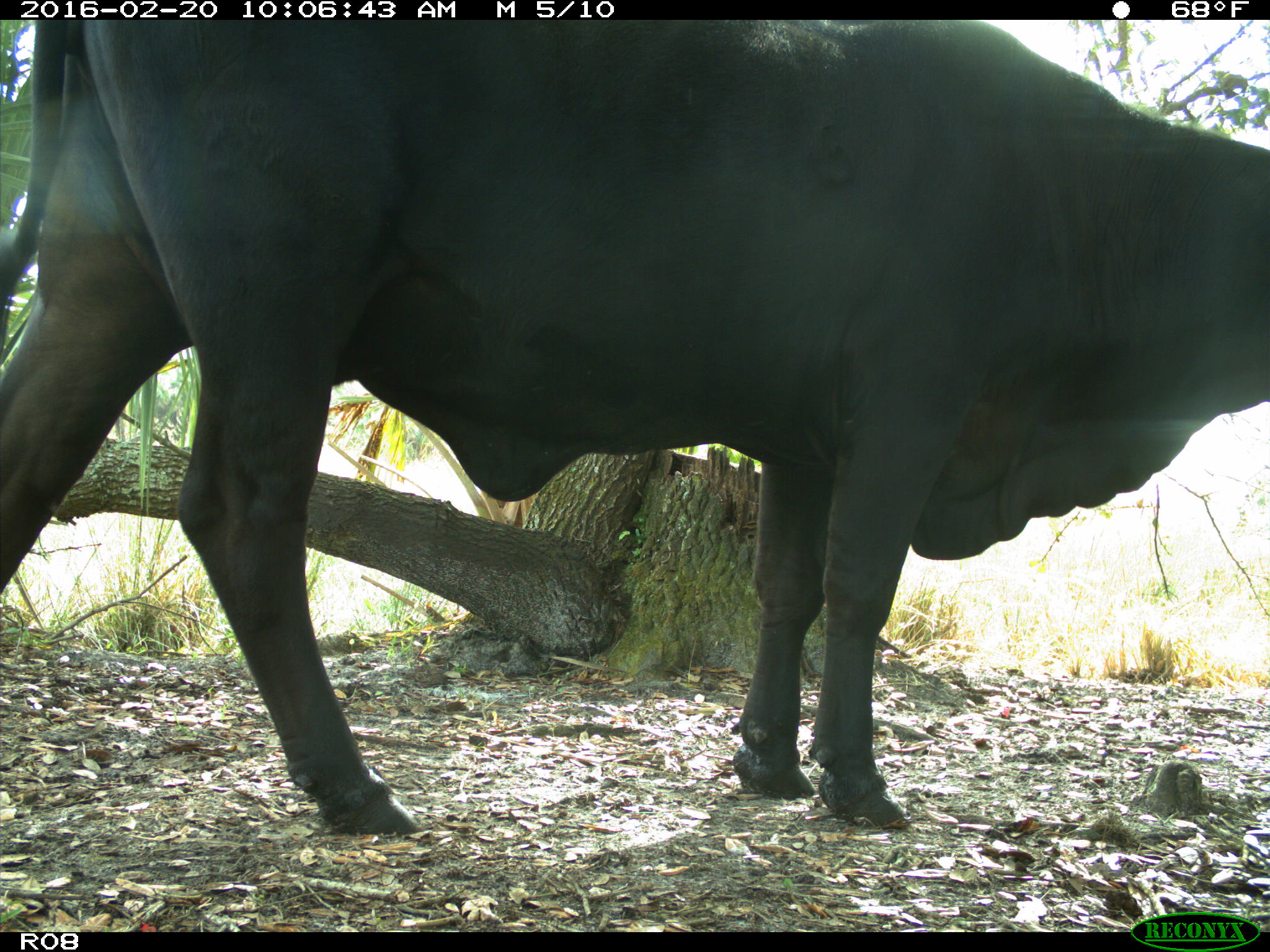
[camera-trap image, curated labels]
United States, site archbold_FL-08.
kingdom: Animalia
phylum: Chordata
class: Mammalia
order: Artiodactyla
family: Bovidae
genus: Bos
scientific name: Bos taurus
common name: domestic cow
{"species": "Bos taurus (domestic cow)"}